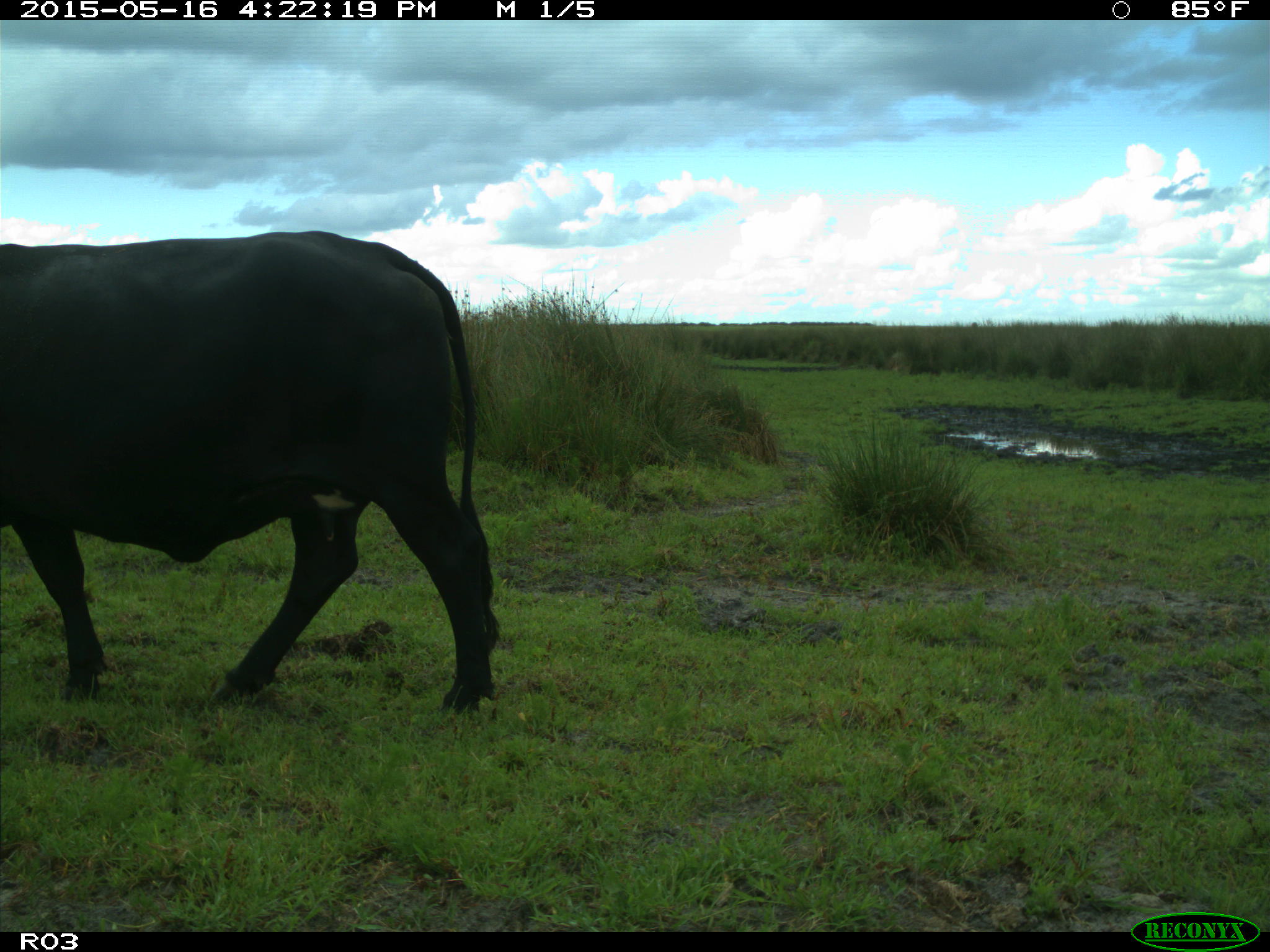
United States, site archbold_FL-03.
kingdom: Animalia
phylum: Chordata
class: Mammalia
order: Artiodactyla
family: Bovidae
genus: Bos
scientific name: Bos taurus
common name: domestic cow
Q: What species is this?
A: Bos taurus (domestic cow).